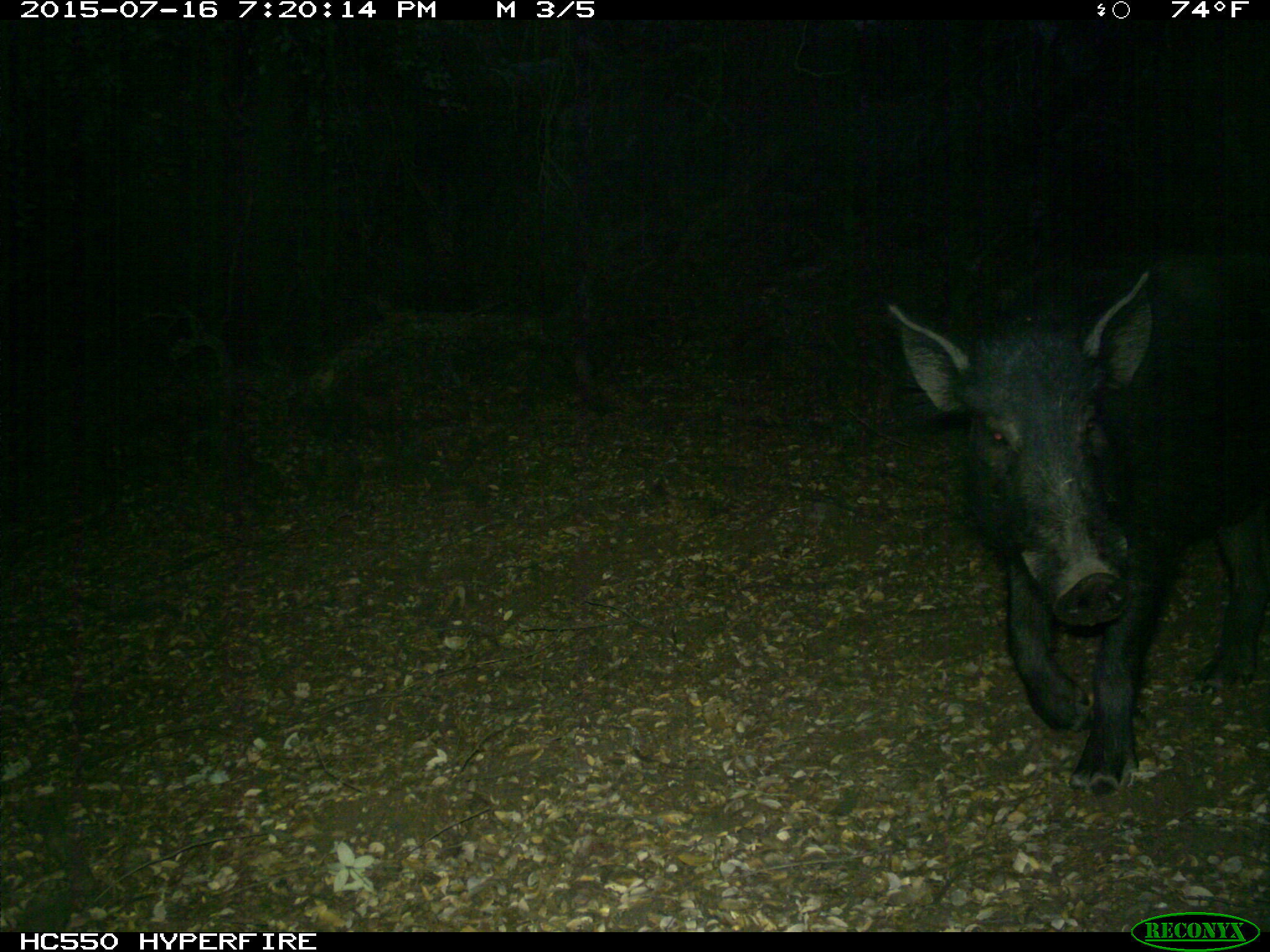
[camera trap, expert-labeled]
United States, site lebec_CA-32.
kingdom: Animalia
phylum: Chordata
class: Mammalia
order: Artiodactyla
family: Suidae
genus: Sus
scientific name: Sus scrofa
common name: wild boar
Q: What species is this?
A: Sus scrofa (wild boar).